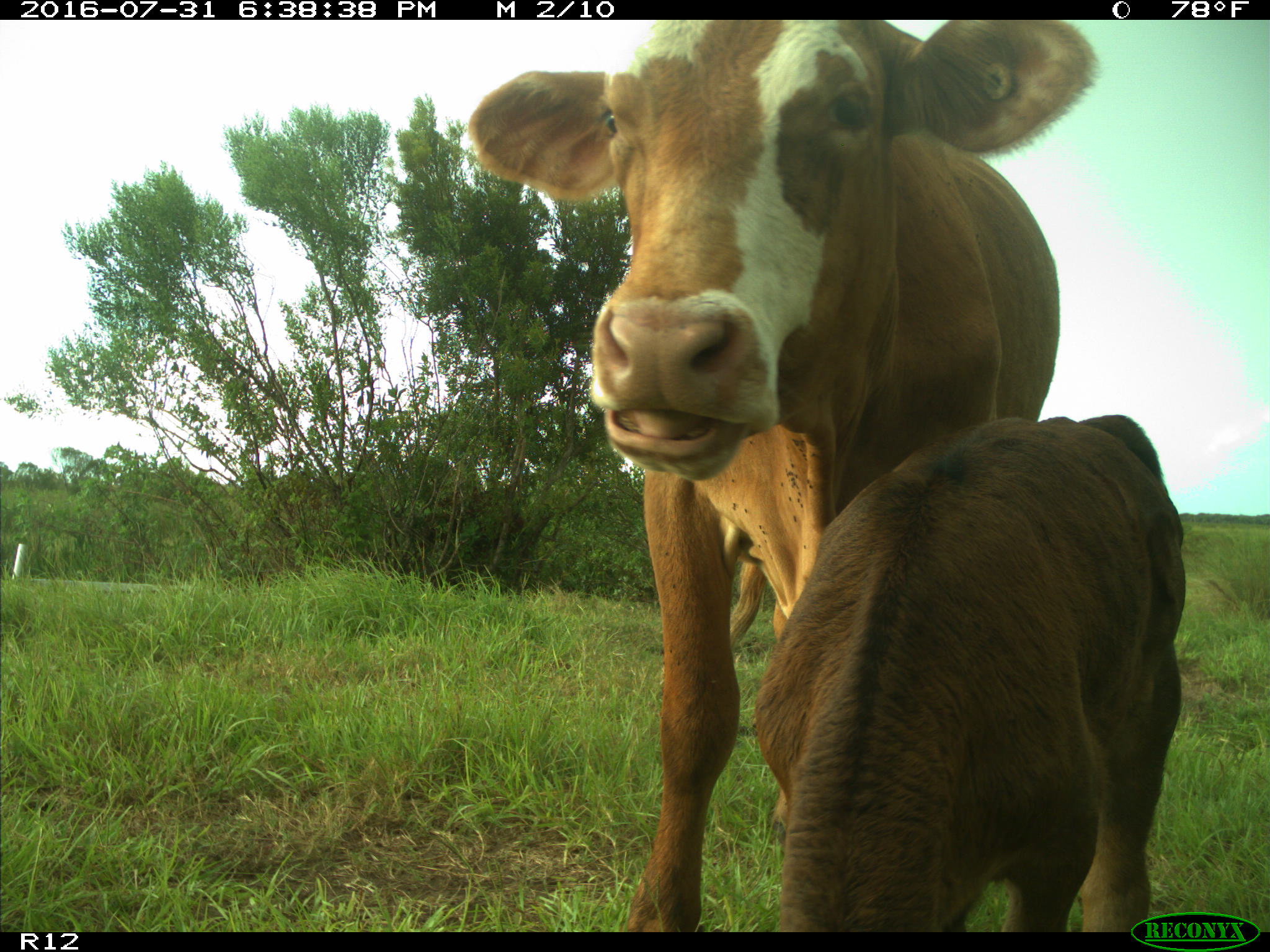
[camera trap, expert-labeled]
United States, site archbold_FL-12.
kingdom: Animalia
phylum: Chordata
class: Mammalia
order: Artiodactyla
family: Bovidae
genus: Bos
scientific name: Bos taurus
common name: domestic cow